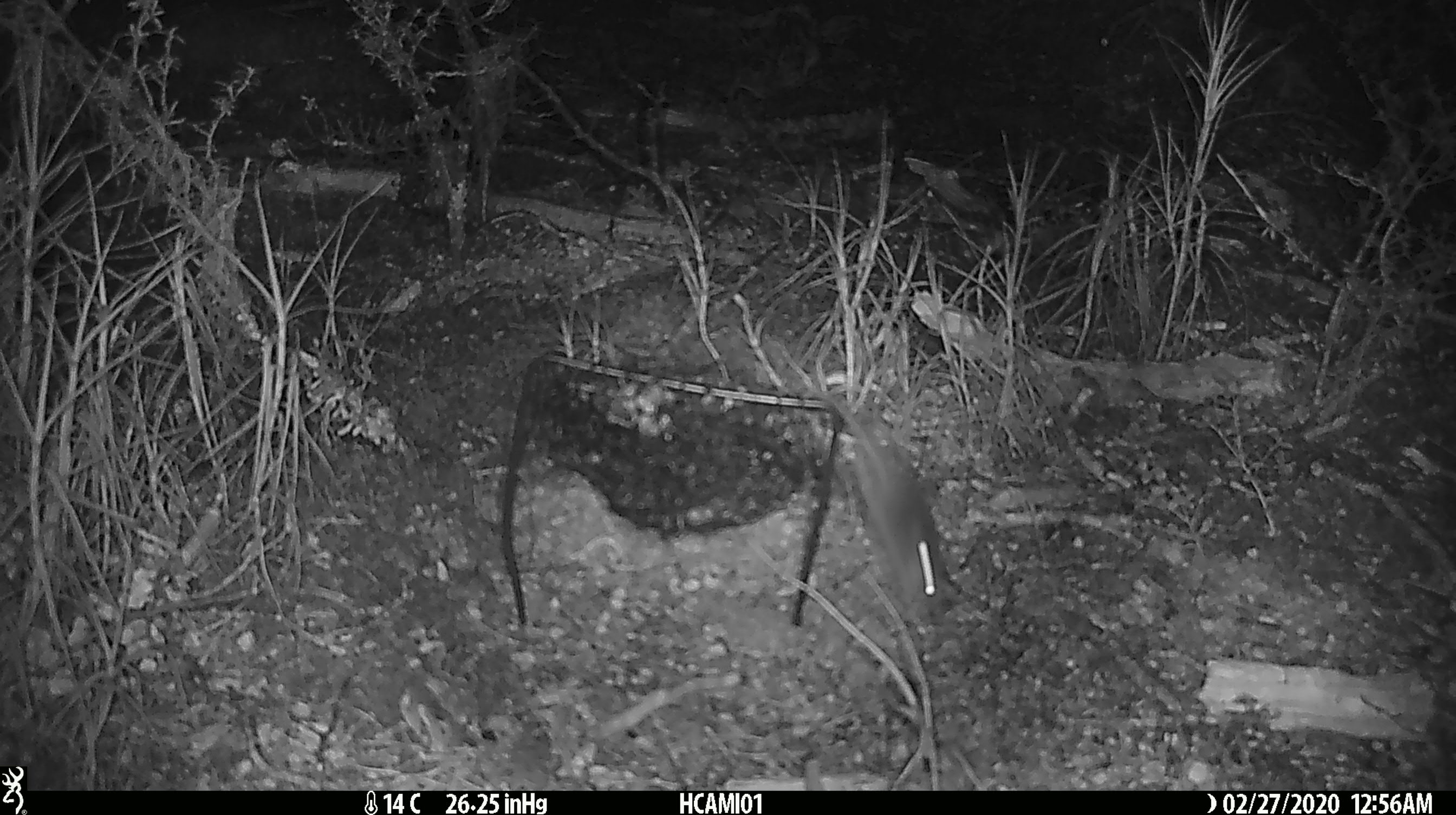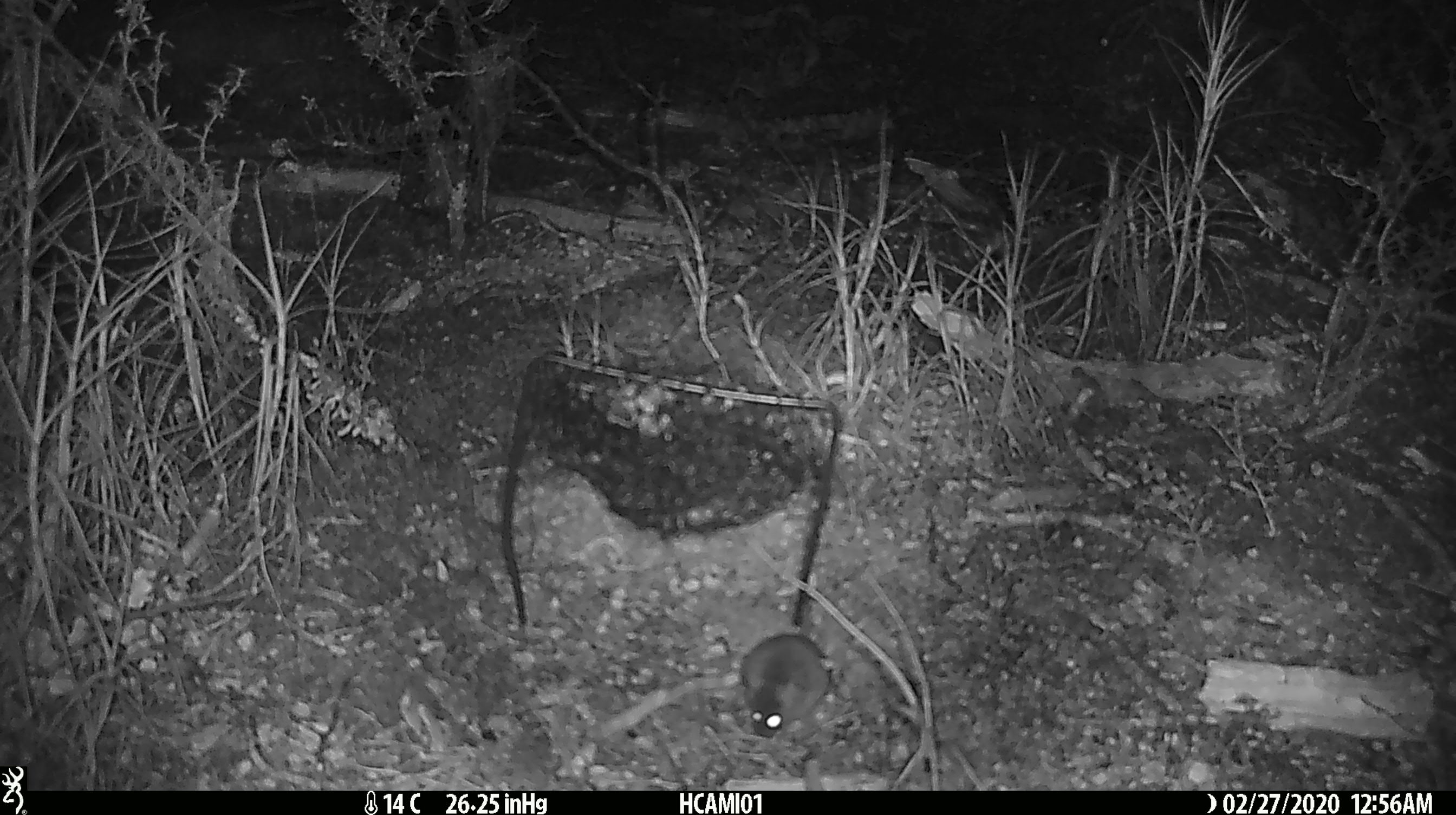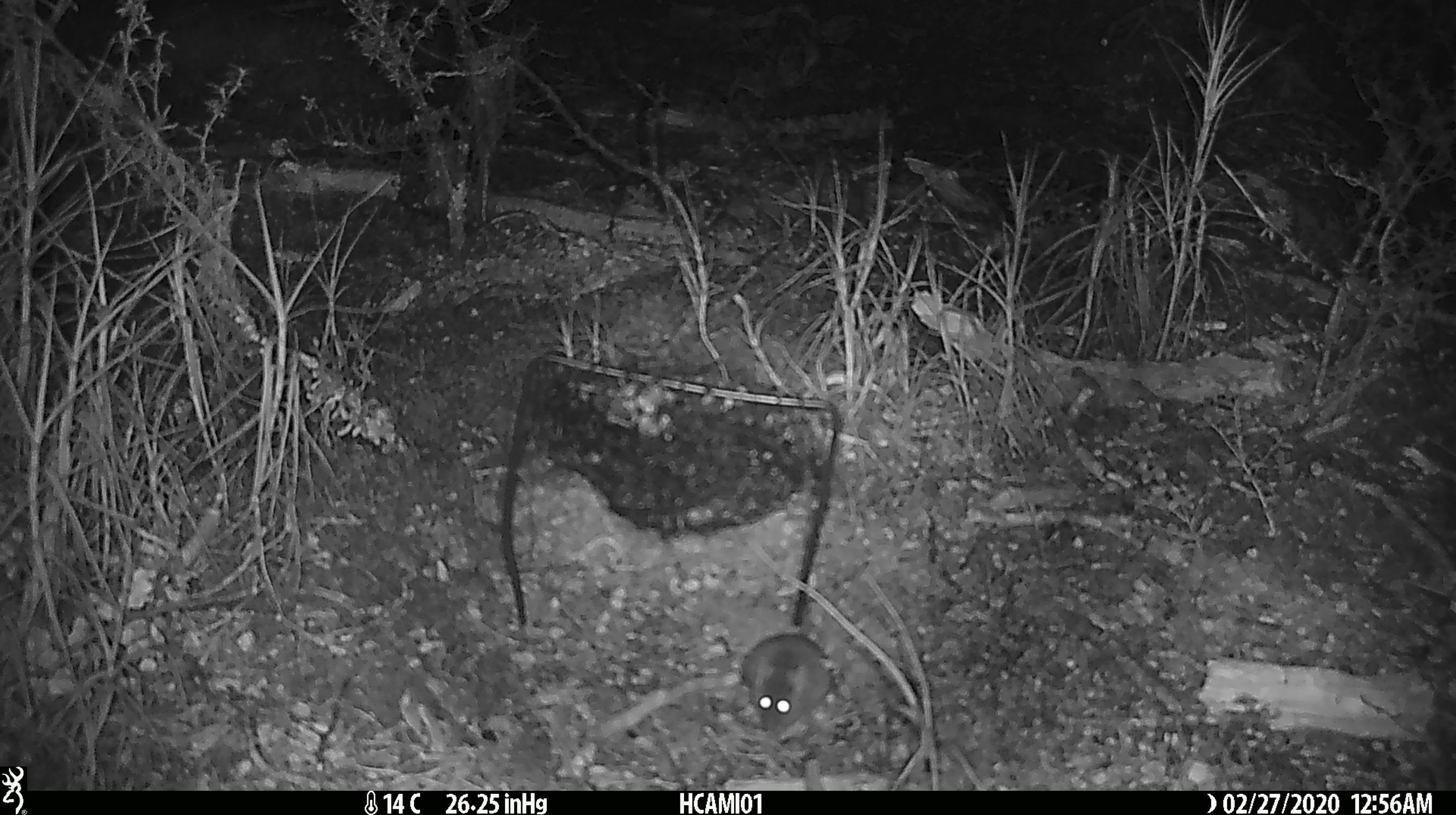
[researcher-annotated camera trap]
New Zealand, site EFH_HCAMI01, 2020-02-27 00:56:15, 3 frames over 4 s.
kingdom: Animalia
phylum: Chordata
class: Mammalia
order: Rodentia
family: Muridae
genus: Mus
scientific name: Mus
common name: mouse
Mouse (Mus).